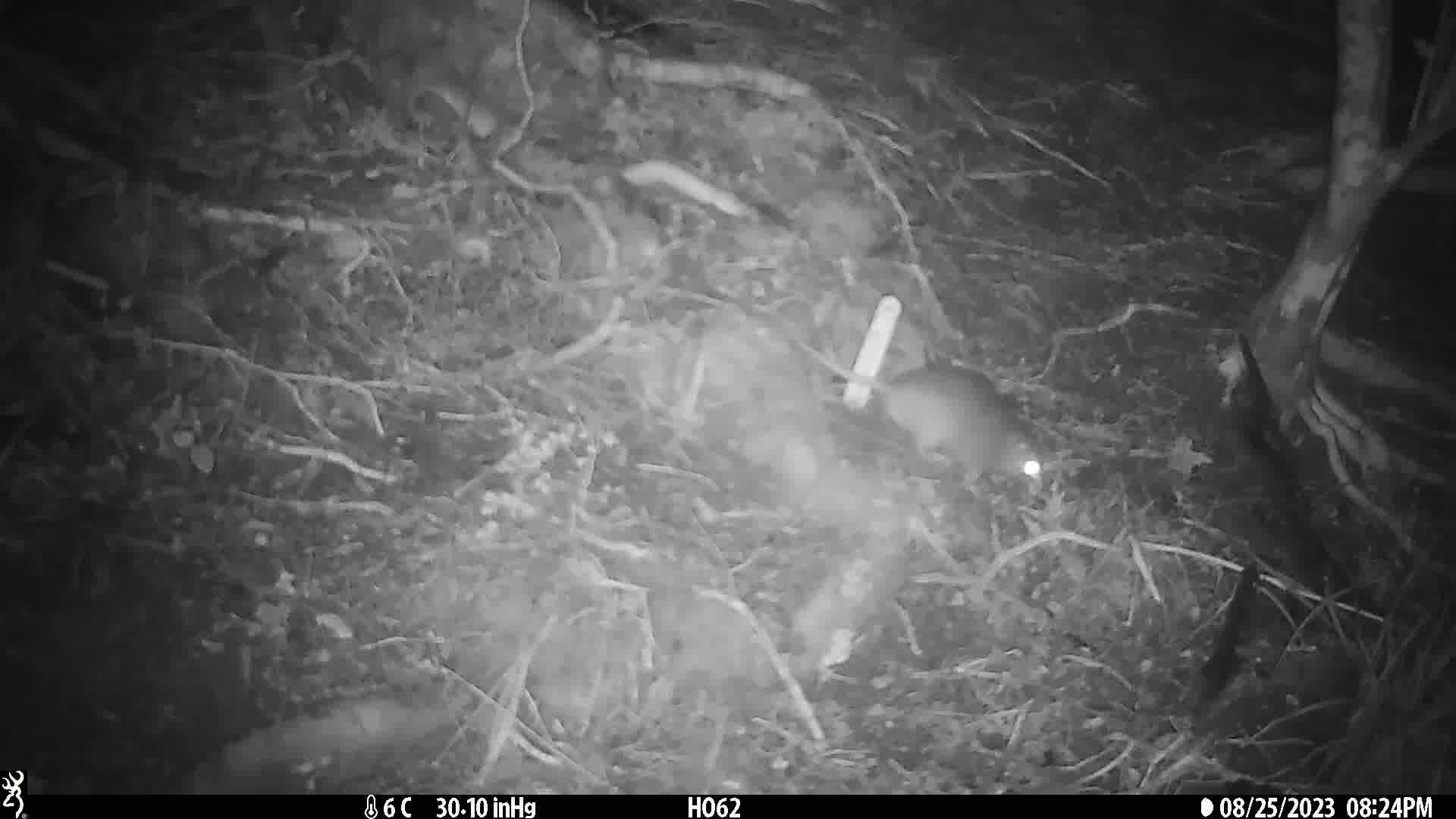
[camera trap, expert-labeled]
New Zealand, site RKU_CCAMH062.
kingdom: Animalia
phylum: Chordata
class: Mammalia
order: Rodentia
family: Muridae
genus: Rattus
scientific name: Rattus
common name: rat